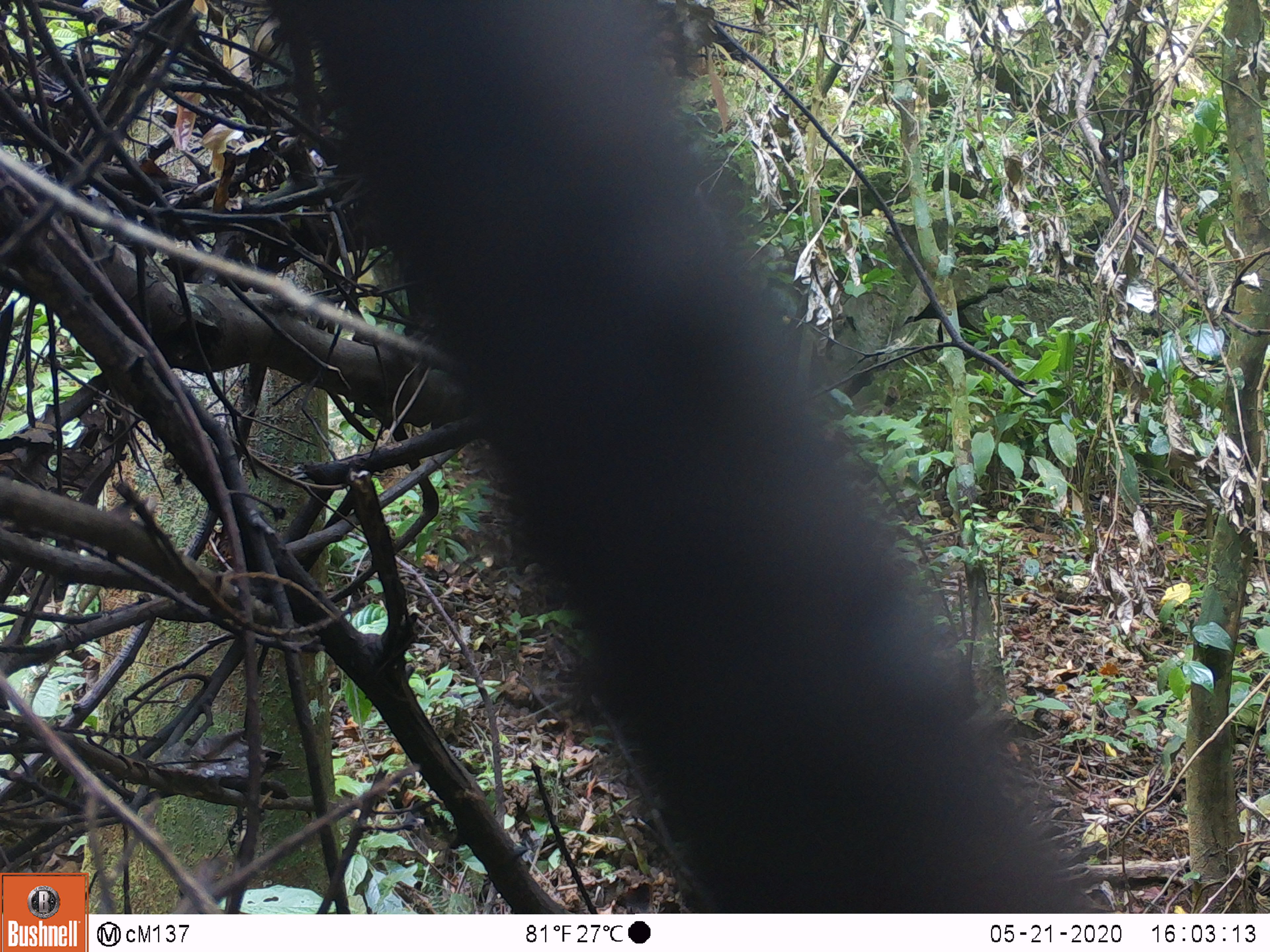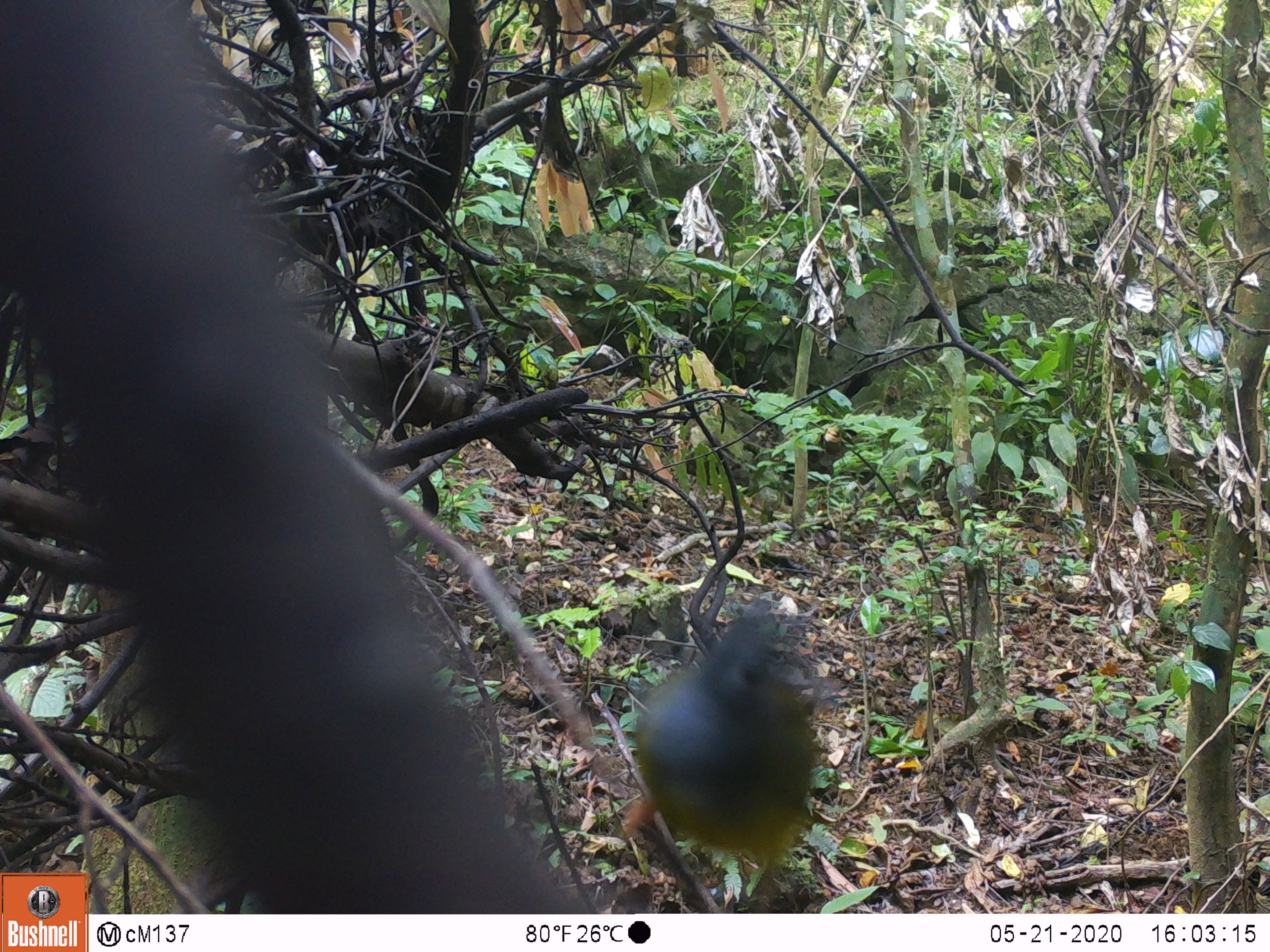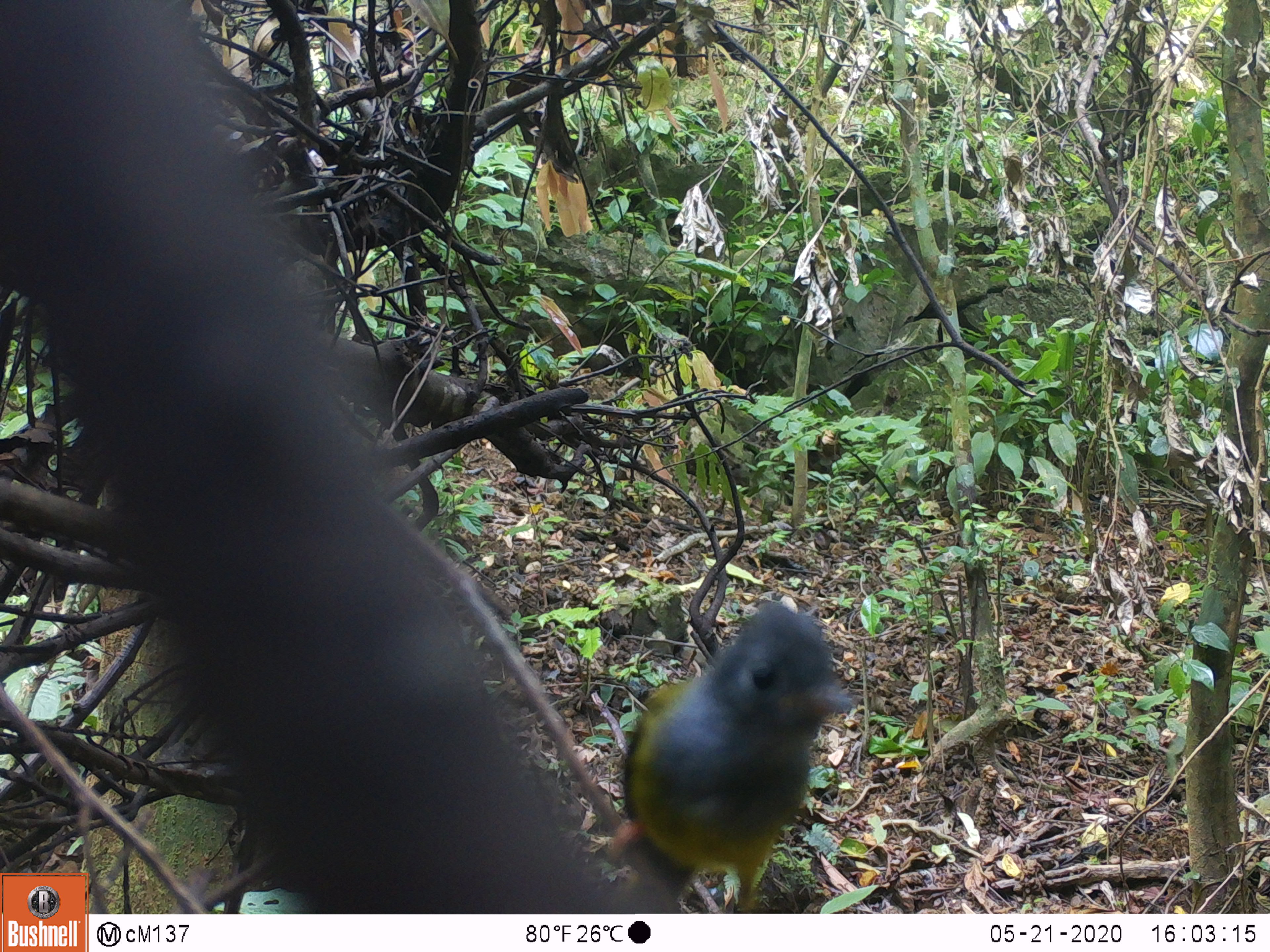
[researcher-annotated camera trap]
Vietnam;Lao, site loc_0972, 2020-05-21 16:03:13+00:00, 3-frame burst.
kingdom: Animalia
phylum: Chordata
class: Aves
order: Passeriformes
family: Stenostiridae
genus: Culicicapa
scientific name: Culicicapa ceylonensis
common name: grey-headed canary-flycatcher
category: grey headed canary flycatcher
Grey headed canary flycatcher (grey-headed canary-flycatcher) (Culicicapa ceylonensis). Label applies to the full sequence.